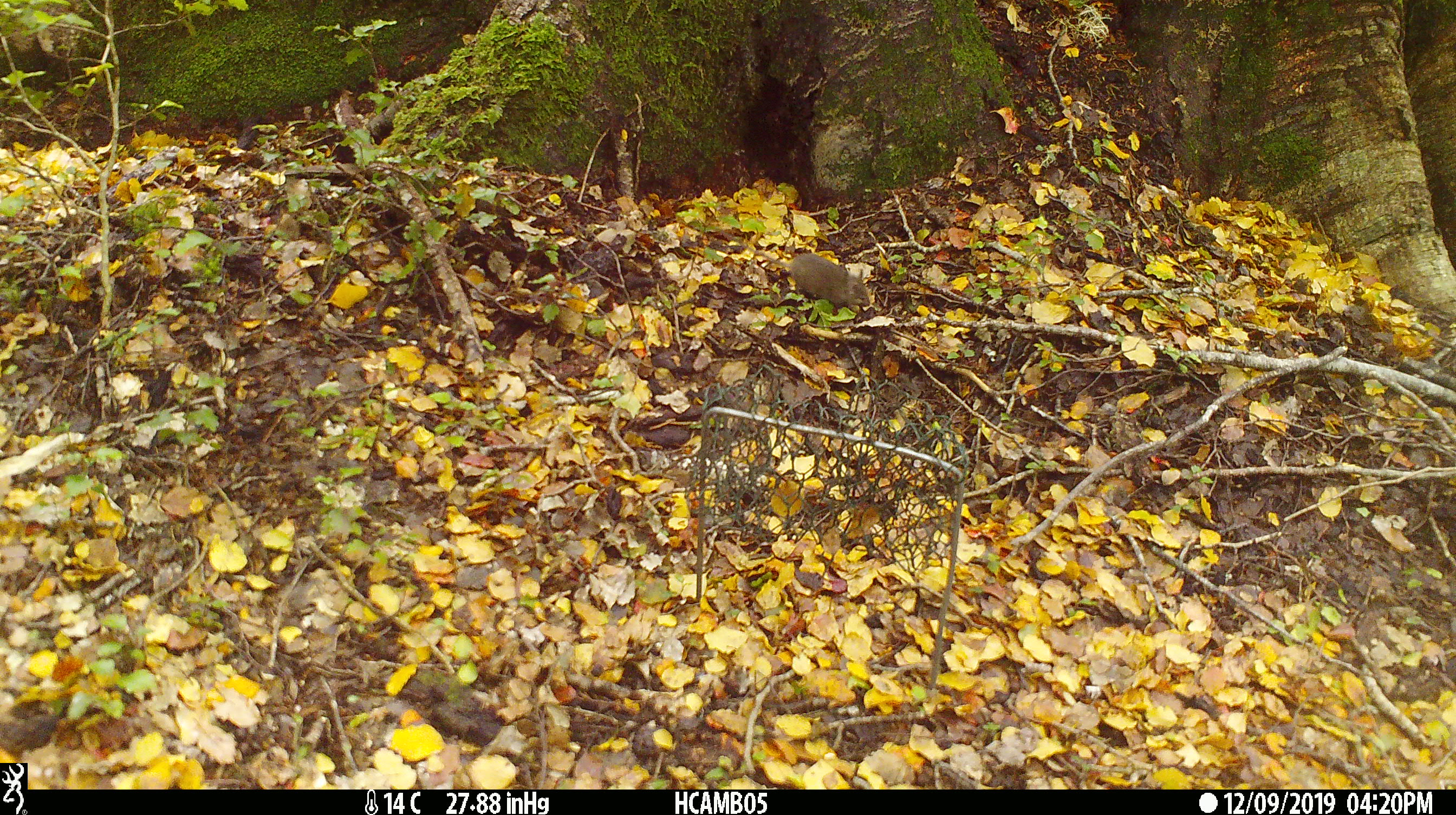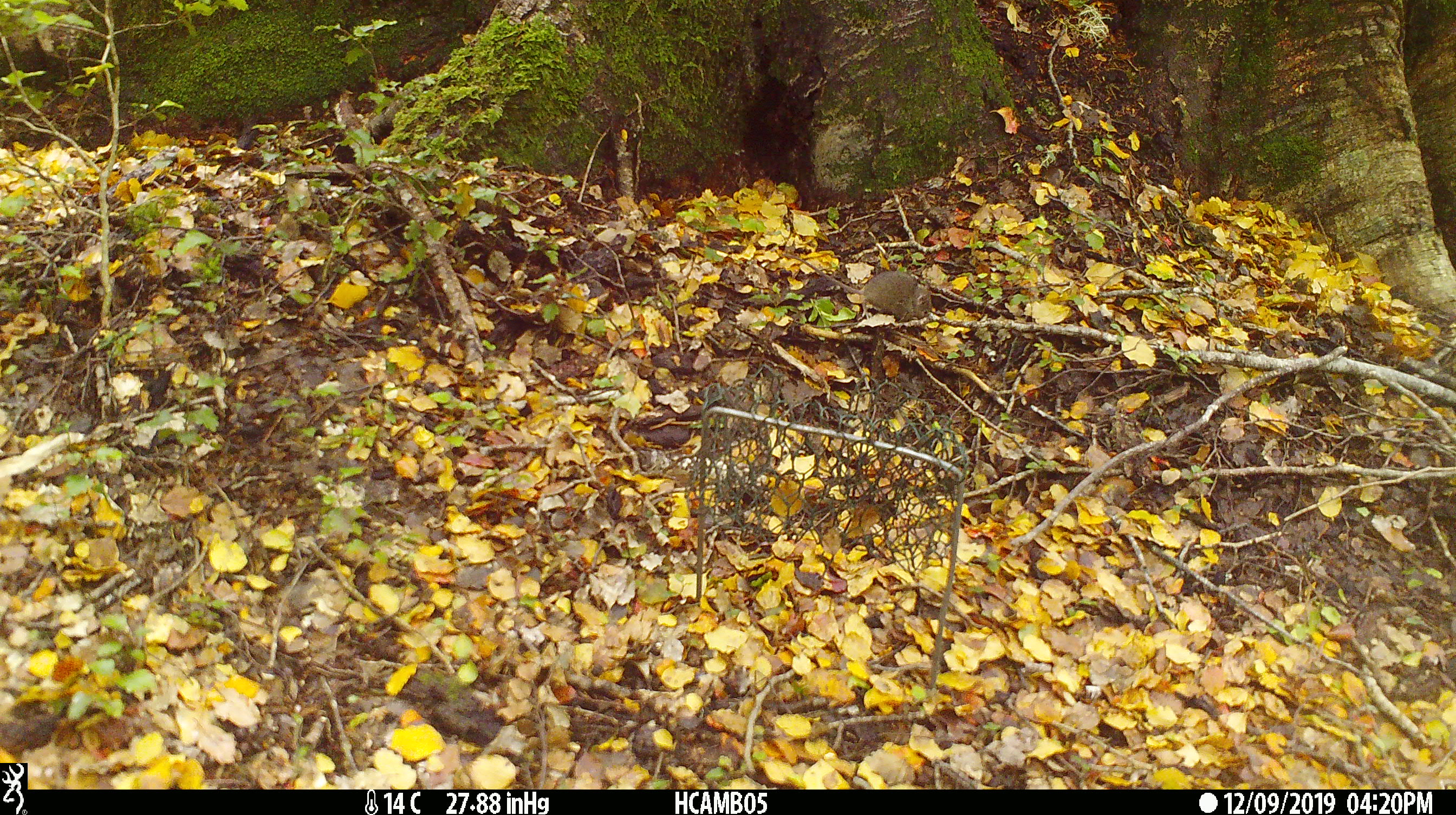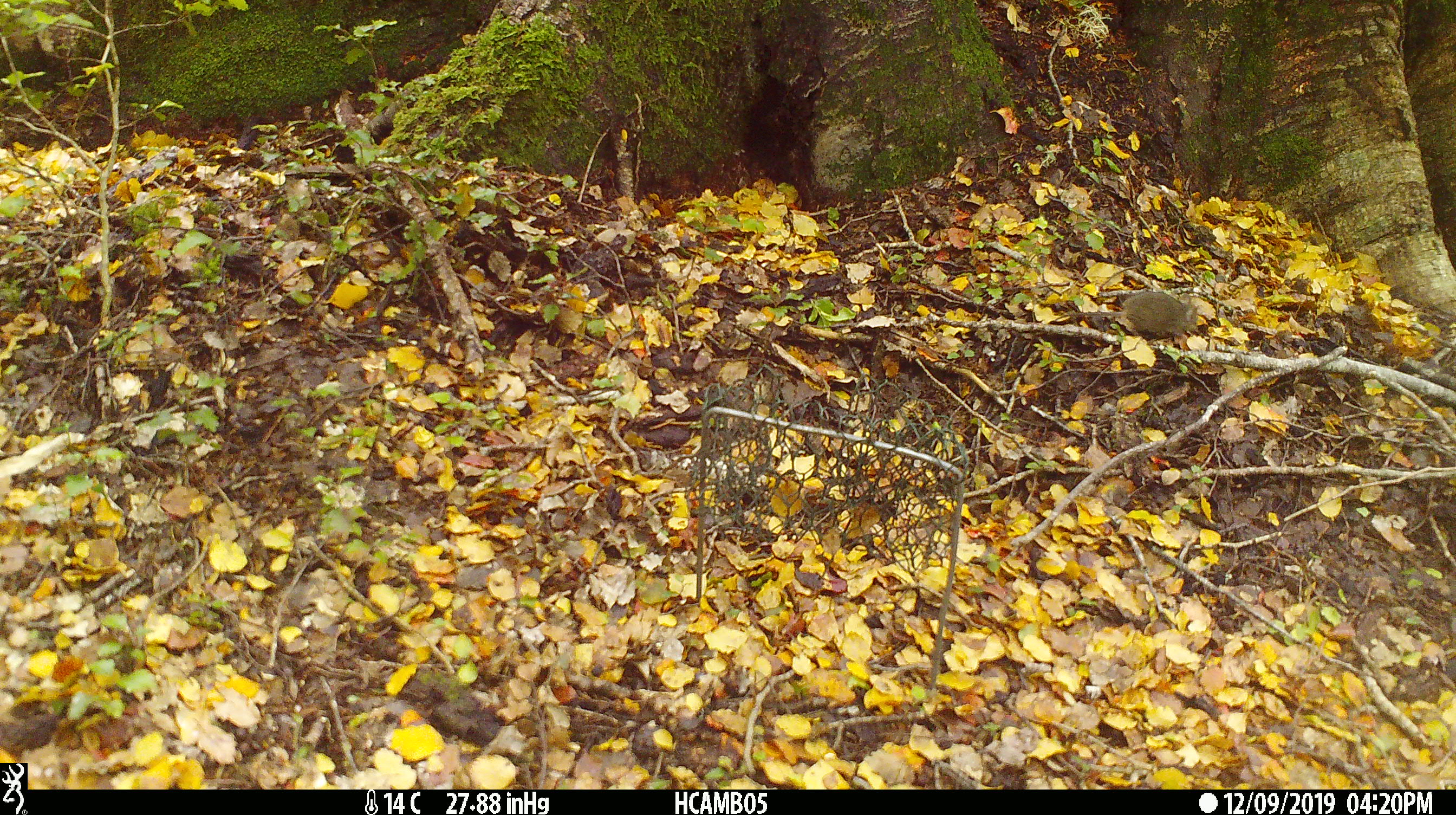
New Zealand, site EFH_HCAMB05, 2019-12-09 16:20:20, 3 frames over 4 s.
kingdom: Animalia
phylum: Chordata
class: Mammalia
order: Rodentia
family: Muridae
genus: Mus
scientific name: Mus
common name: mouse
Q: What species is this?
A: Mouse (Mus).